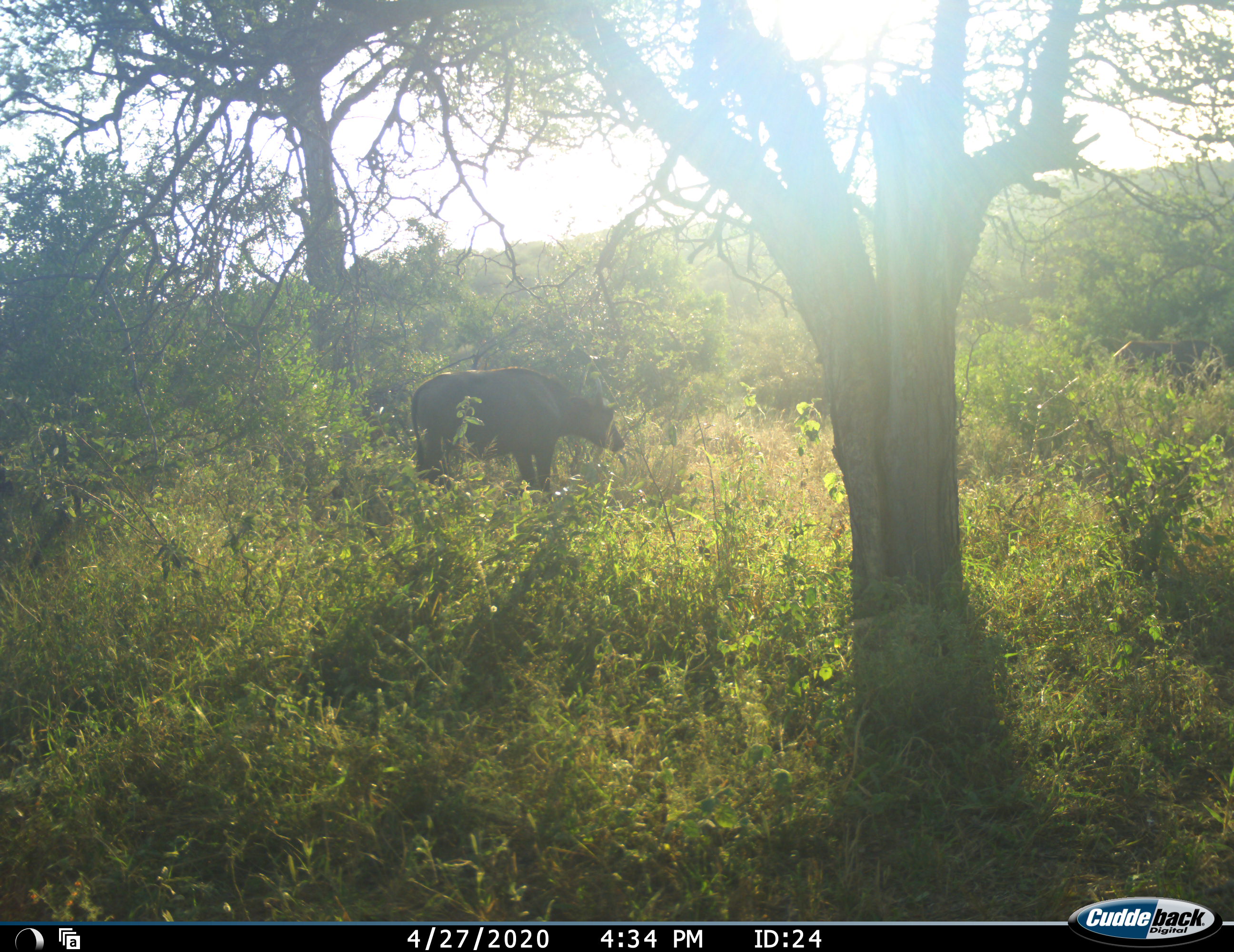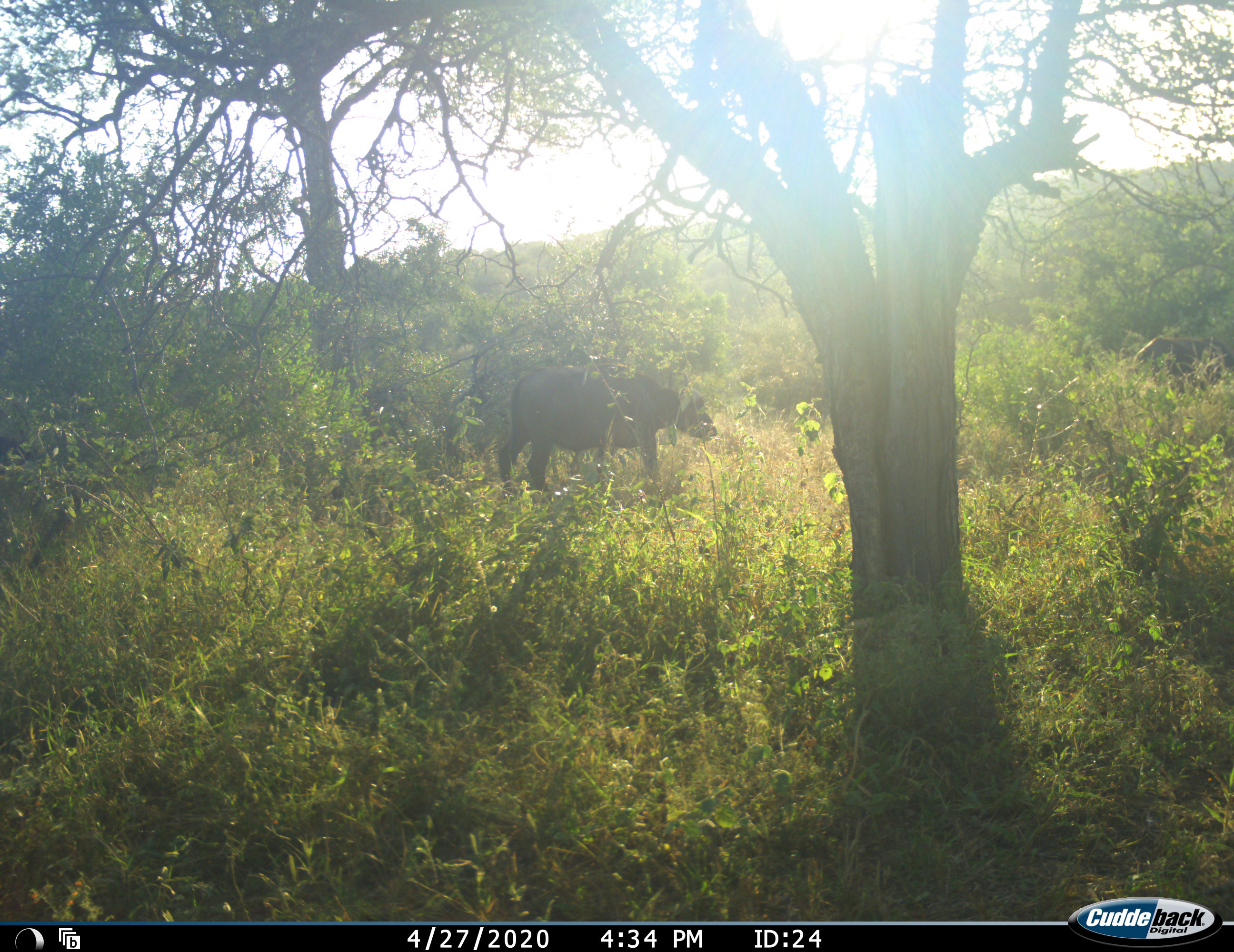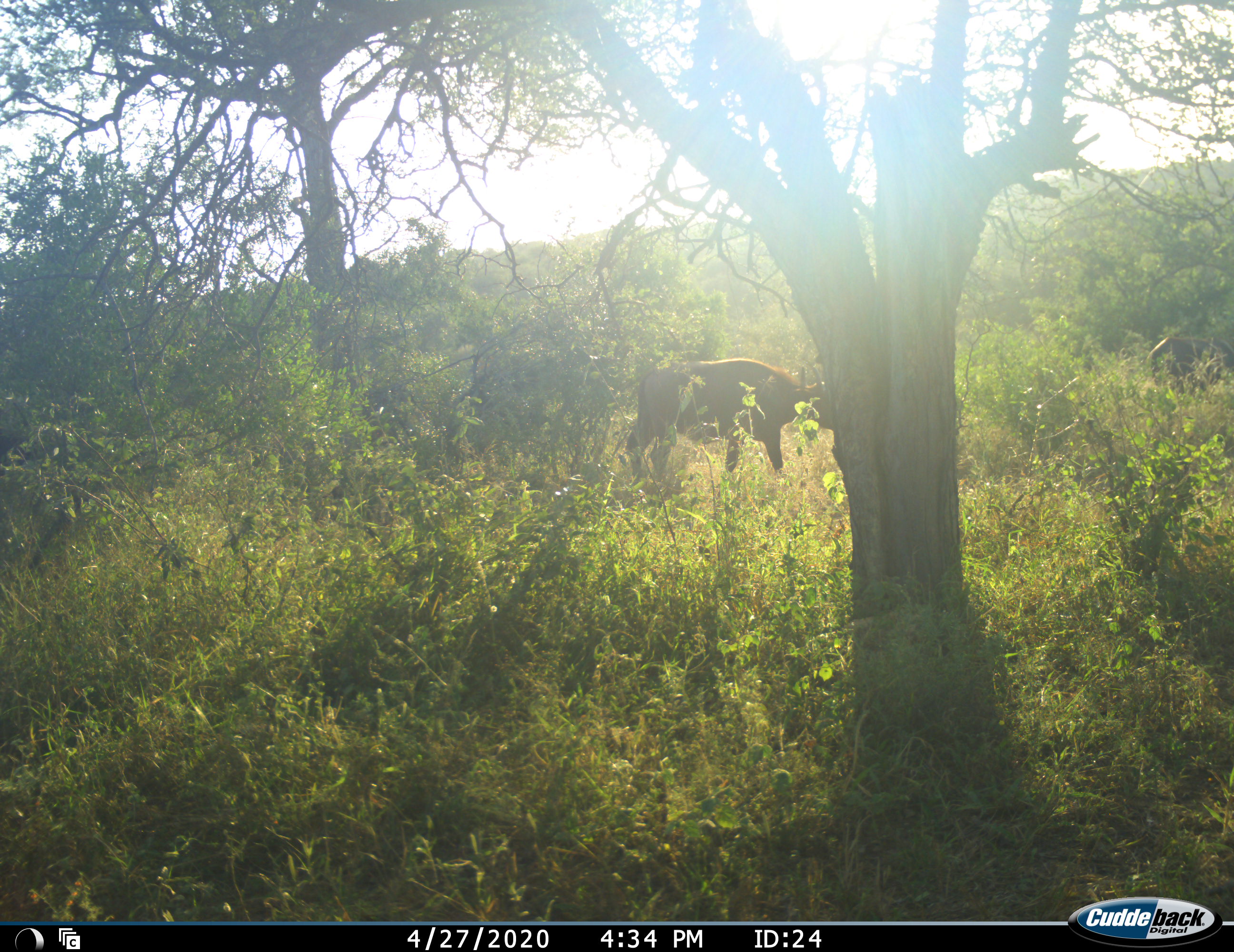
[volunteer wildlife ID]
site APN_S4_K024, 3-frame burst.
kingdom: Animalia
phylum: Chordata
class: Mammalia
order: Artiodactyla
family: Bovidae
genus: Syncerus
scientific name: Syncerus caffer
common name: african buffalo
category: buffalo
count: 2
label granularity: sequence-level